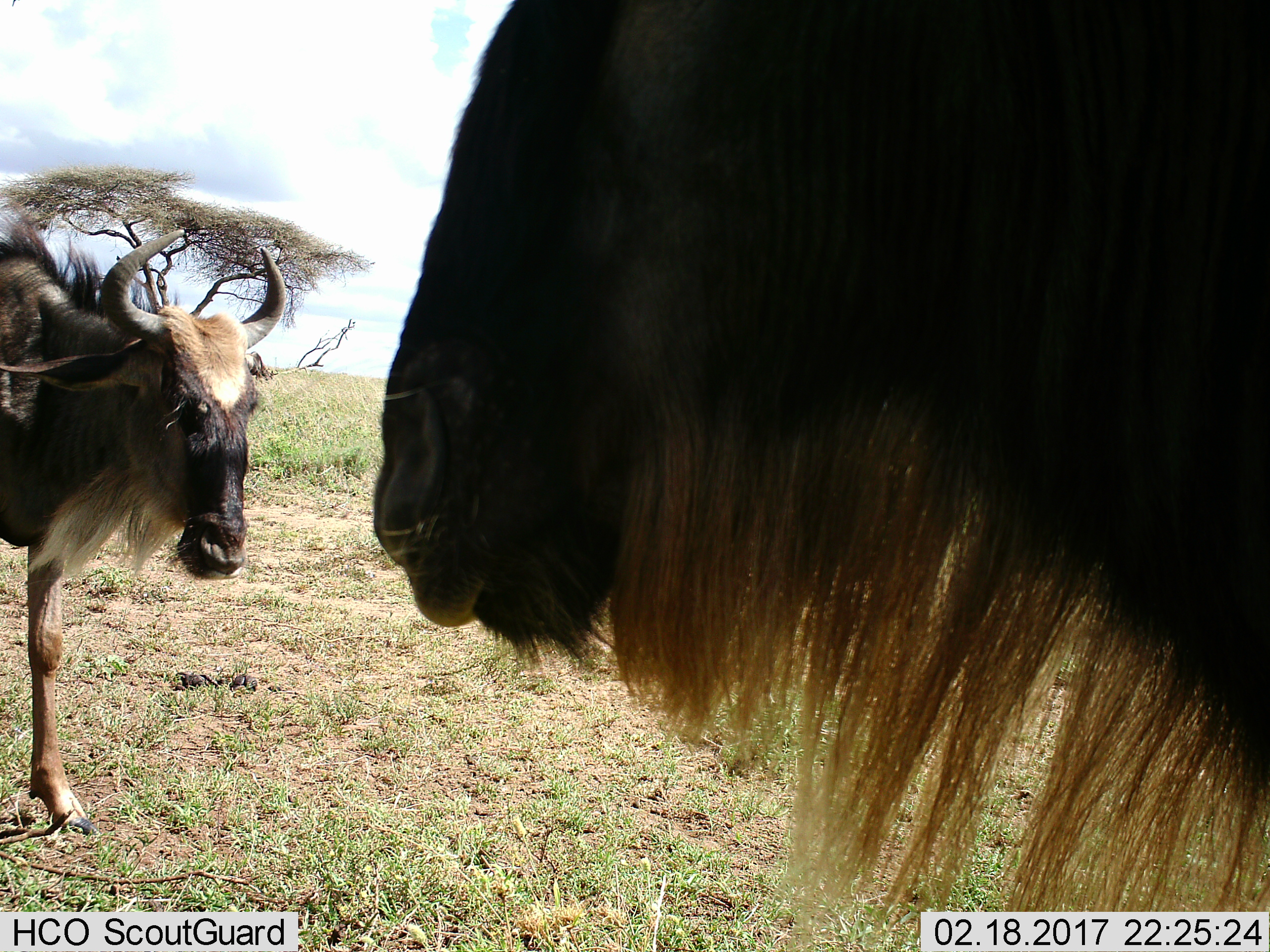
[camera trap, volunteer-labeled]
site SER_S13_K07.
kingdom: Animalia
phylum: Chordata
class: Mammalia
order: Artiodactyla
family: Bovidae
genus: Connochaetes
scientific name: Connochaetes taurinus taurinus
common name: blue wildebeest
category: wildebeestblue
Wildebeestblue (blue wildebeest) (Connochaetes taurinus taurinus), count 2. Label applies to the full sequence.